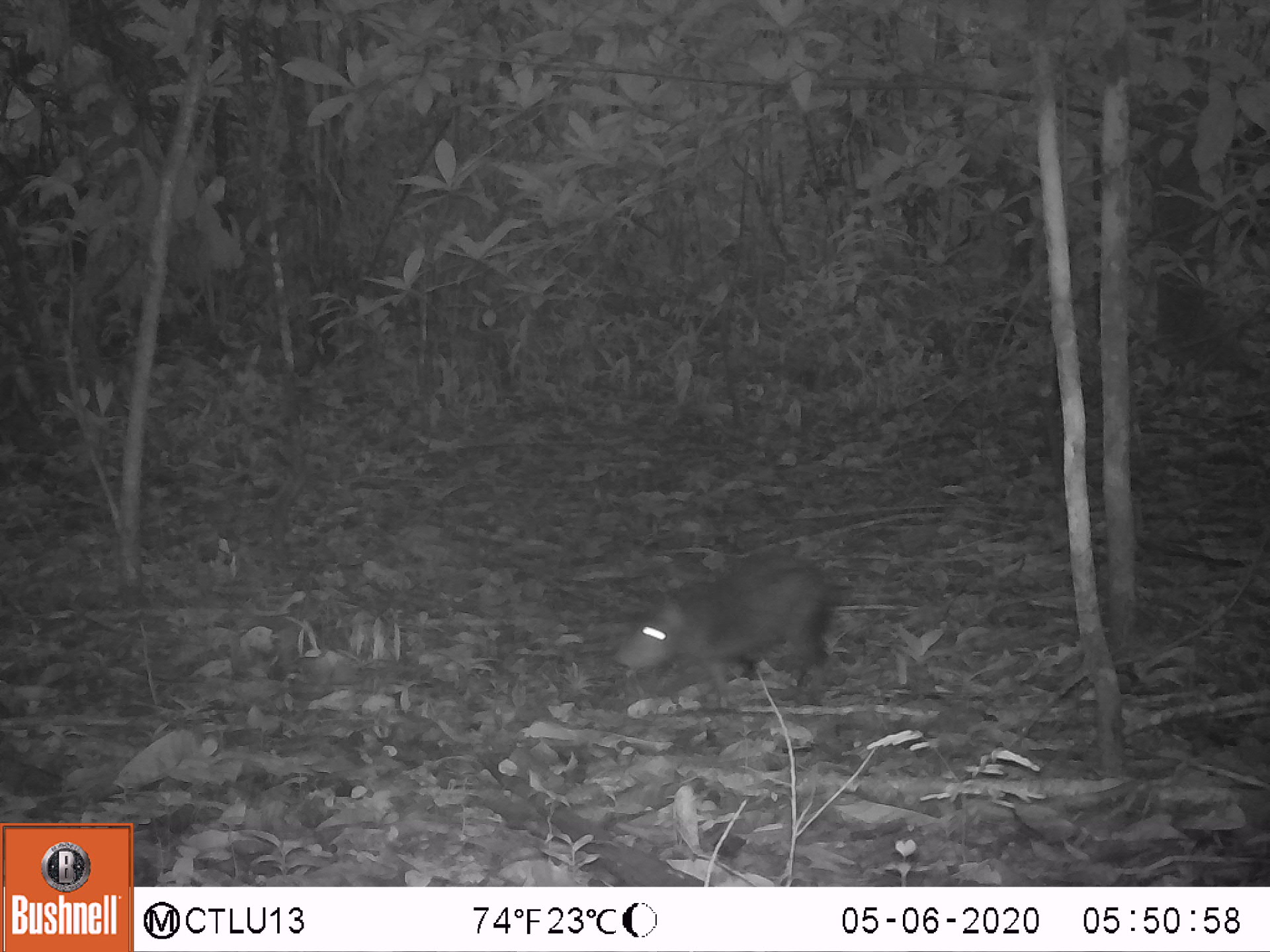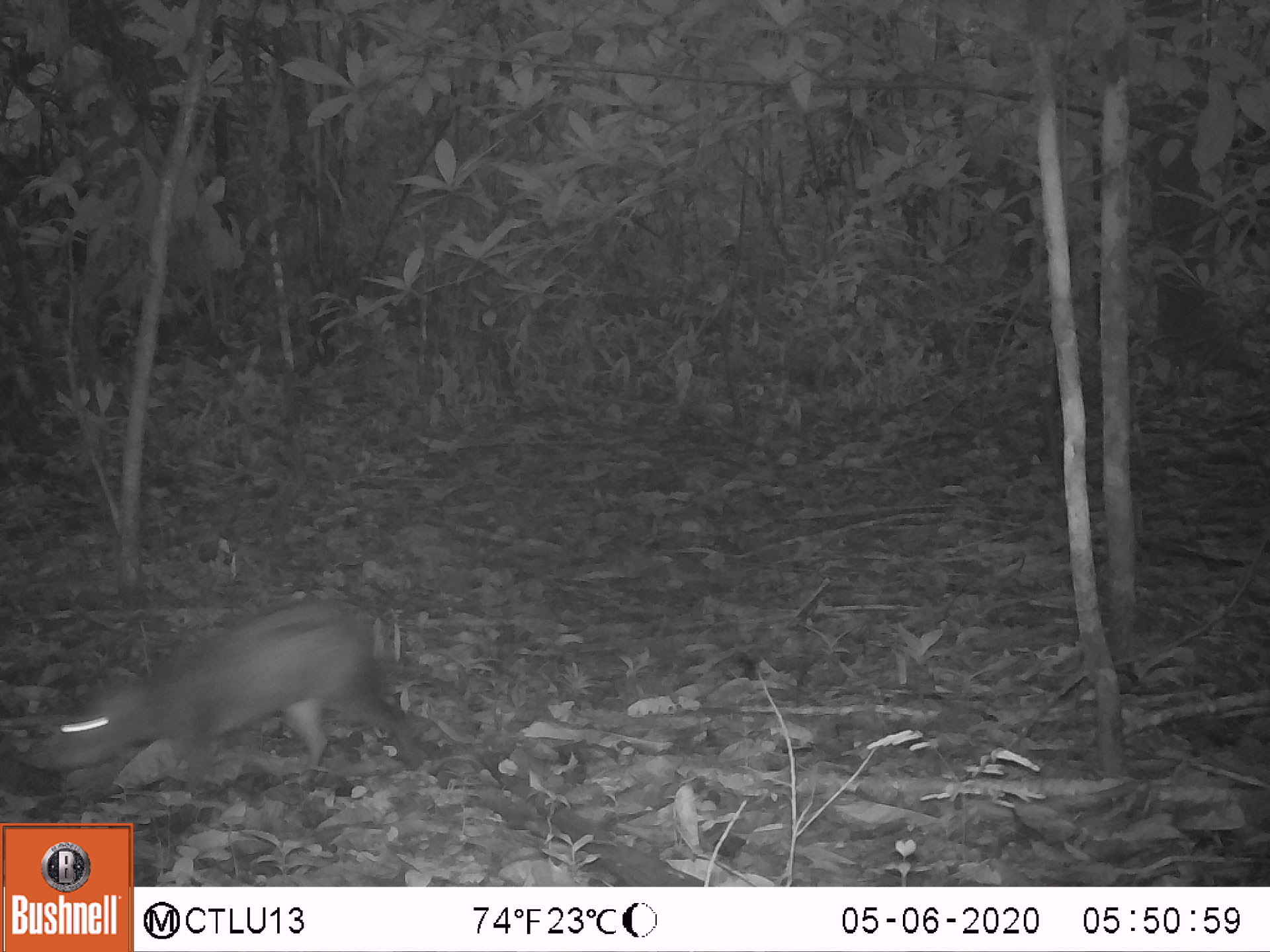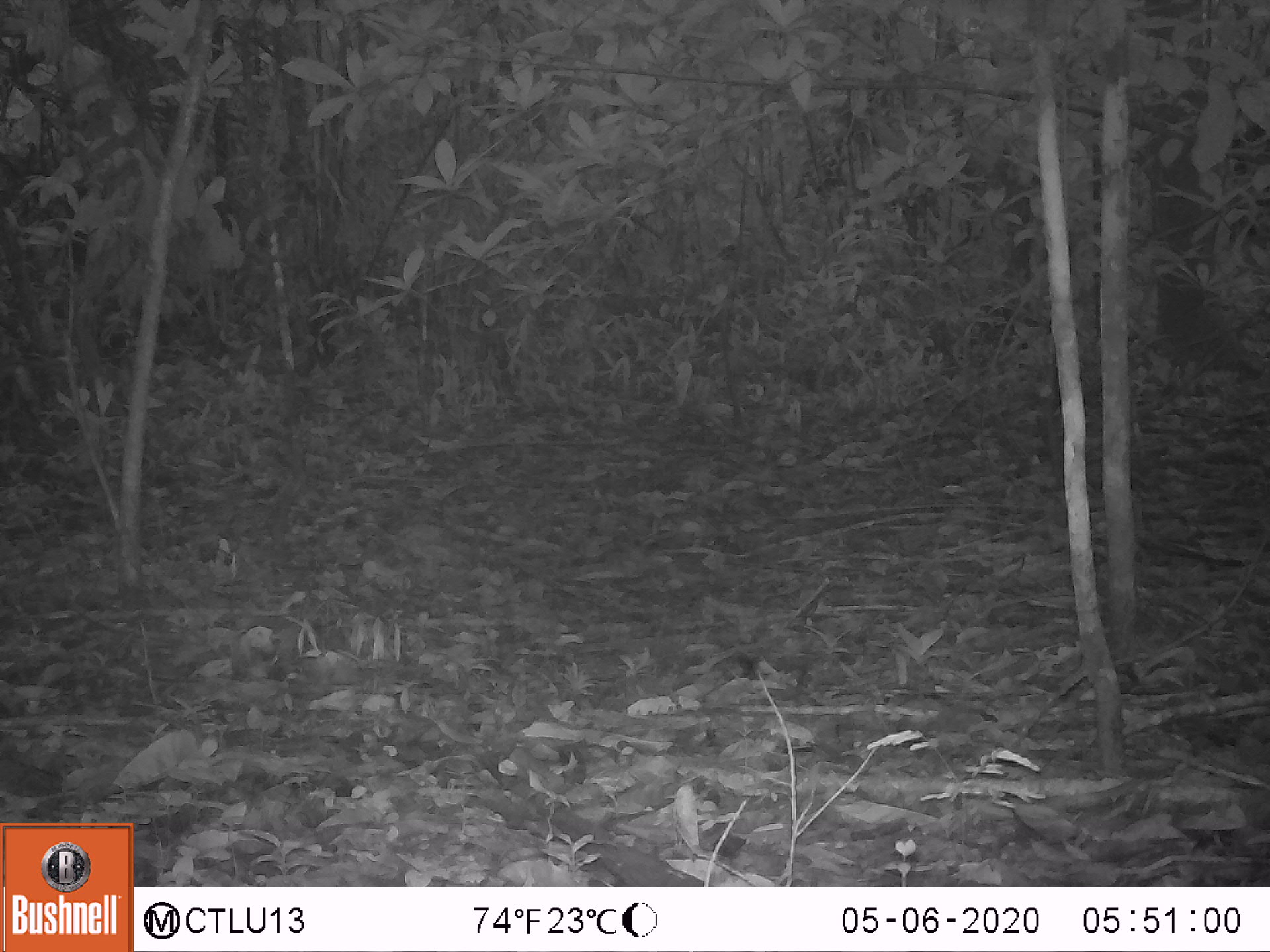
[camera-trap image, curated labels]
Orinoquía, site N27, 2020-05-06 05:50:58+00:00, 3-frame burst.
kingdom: Animalia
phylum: Chordata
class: Mammalia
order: Rodentia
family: Dasyproctidae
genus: Dasyprocta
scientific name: Dasyprocta fuliginosa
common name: black agouti